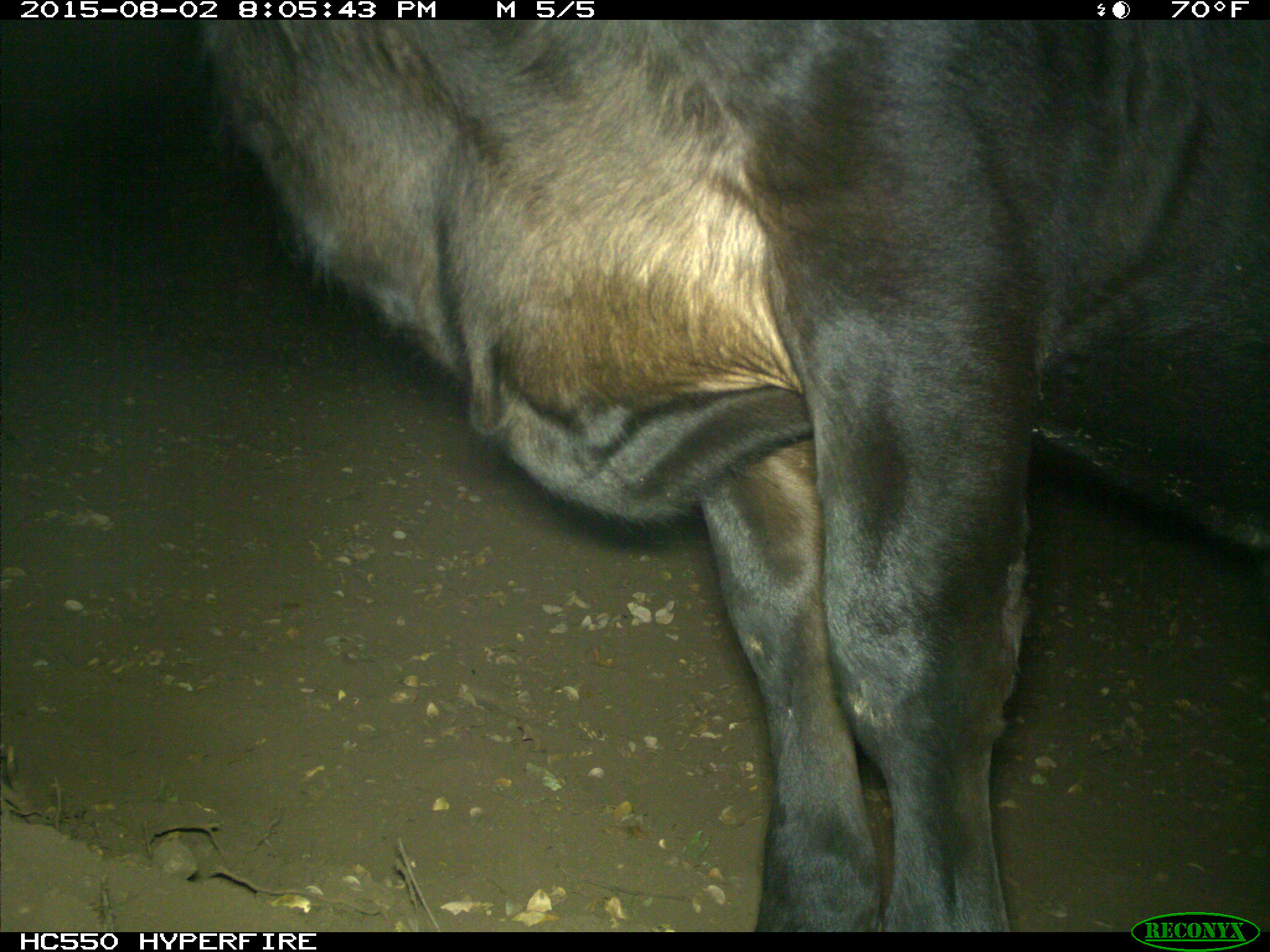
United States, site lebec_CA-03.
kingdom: Animalia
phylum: Chordata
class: Mammalia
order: Artiodactyla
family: Bovidae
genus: Bos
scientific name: Bos taurus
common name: domestic cow